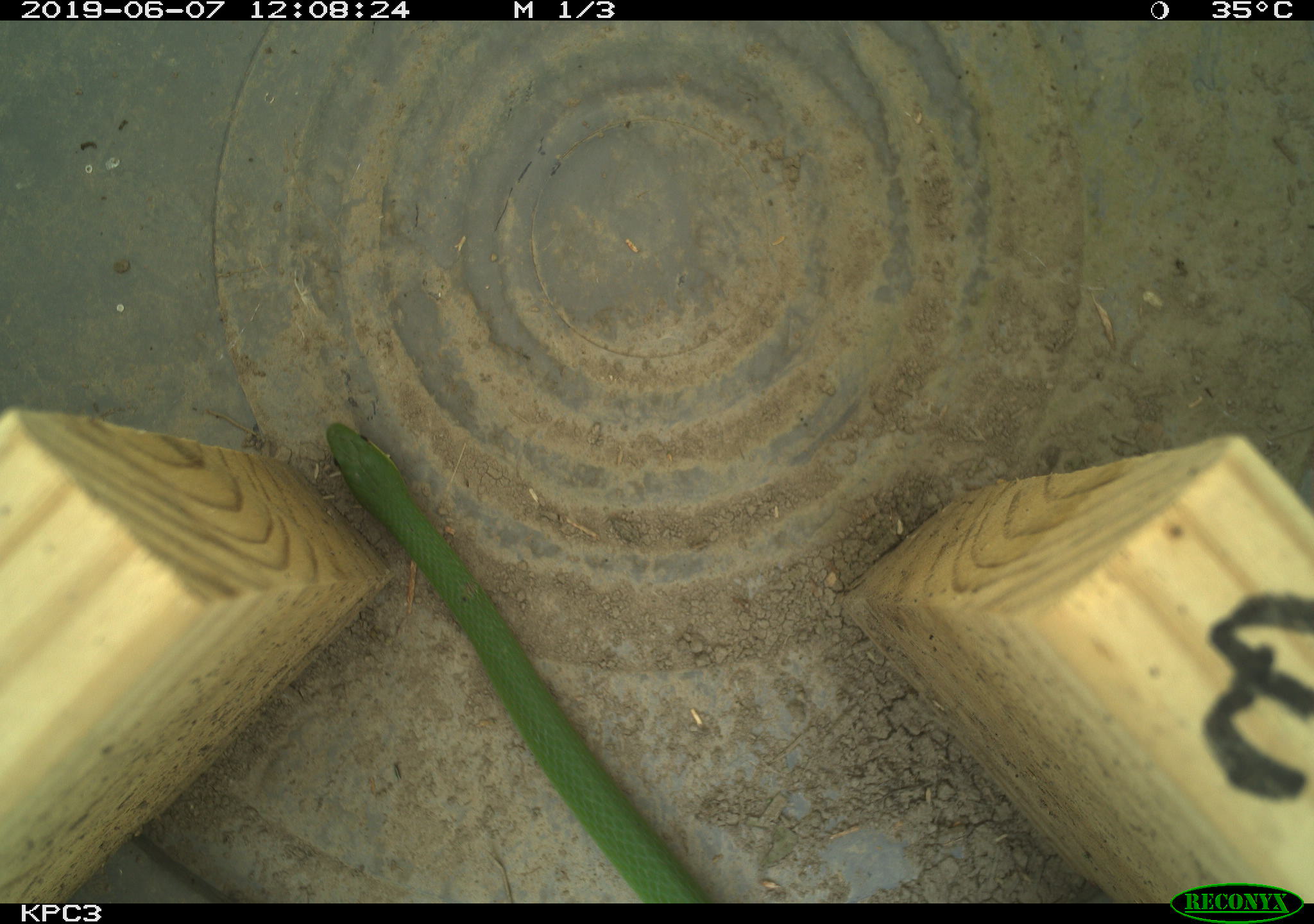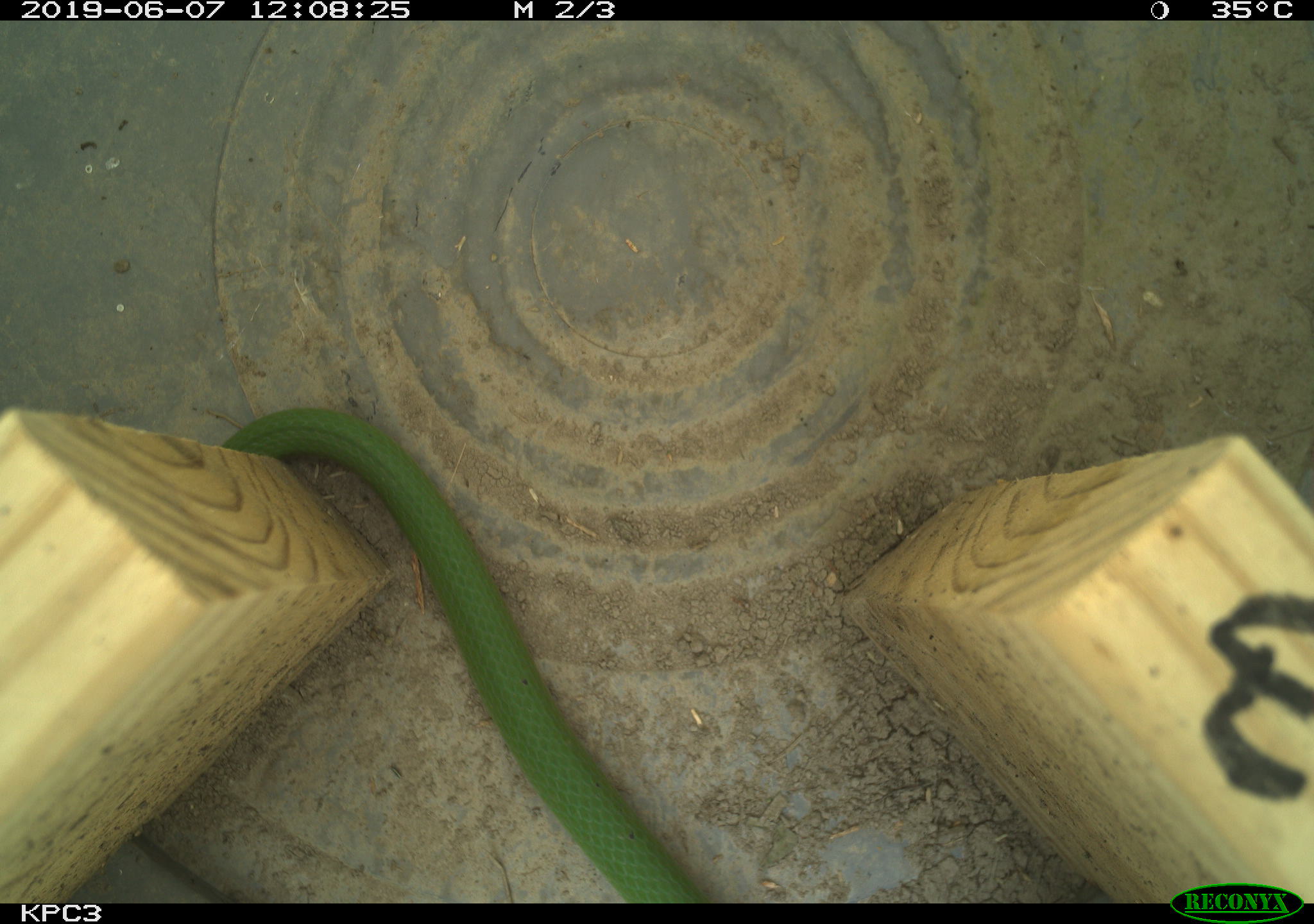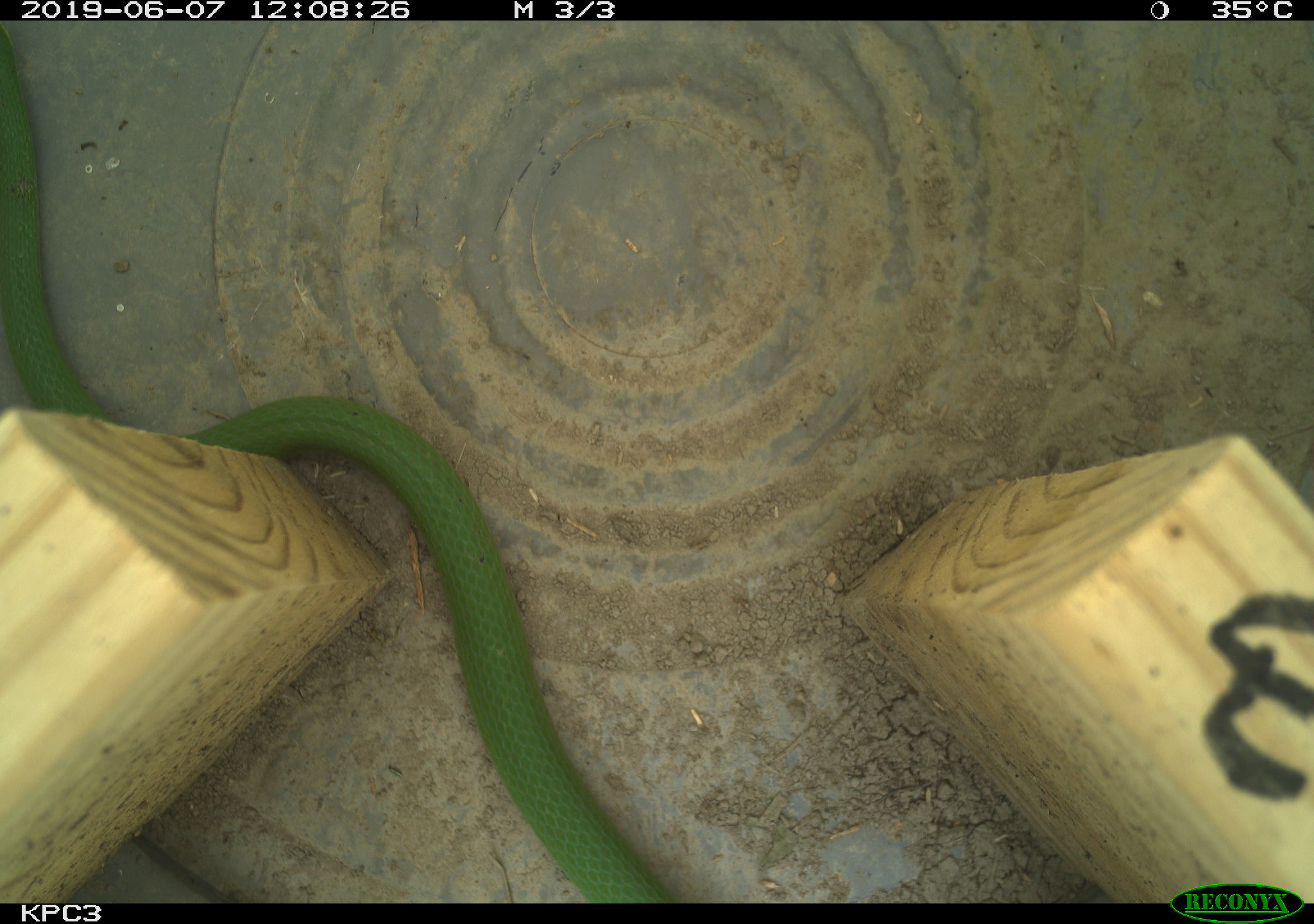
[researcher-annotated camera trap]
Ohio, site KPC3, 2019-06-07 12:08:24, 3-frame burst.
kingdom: Animalia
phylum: Chordata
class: Reptilia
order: Squamata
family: Colubridae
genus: Opheodrys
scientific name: Opheodrys vernalis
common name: smooth greensnake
Smooth greensnake (Opheodrys vernalis).